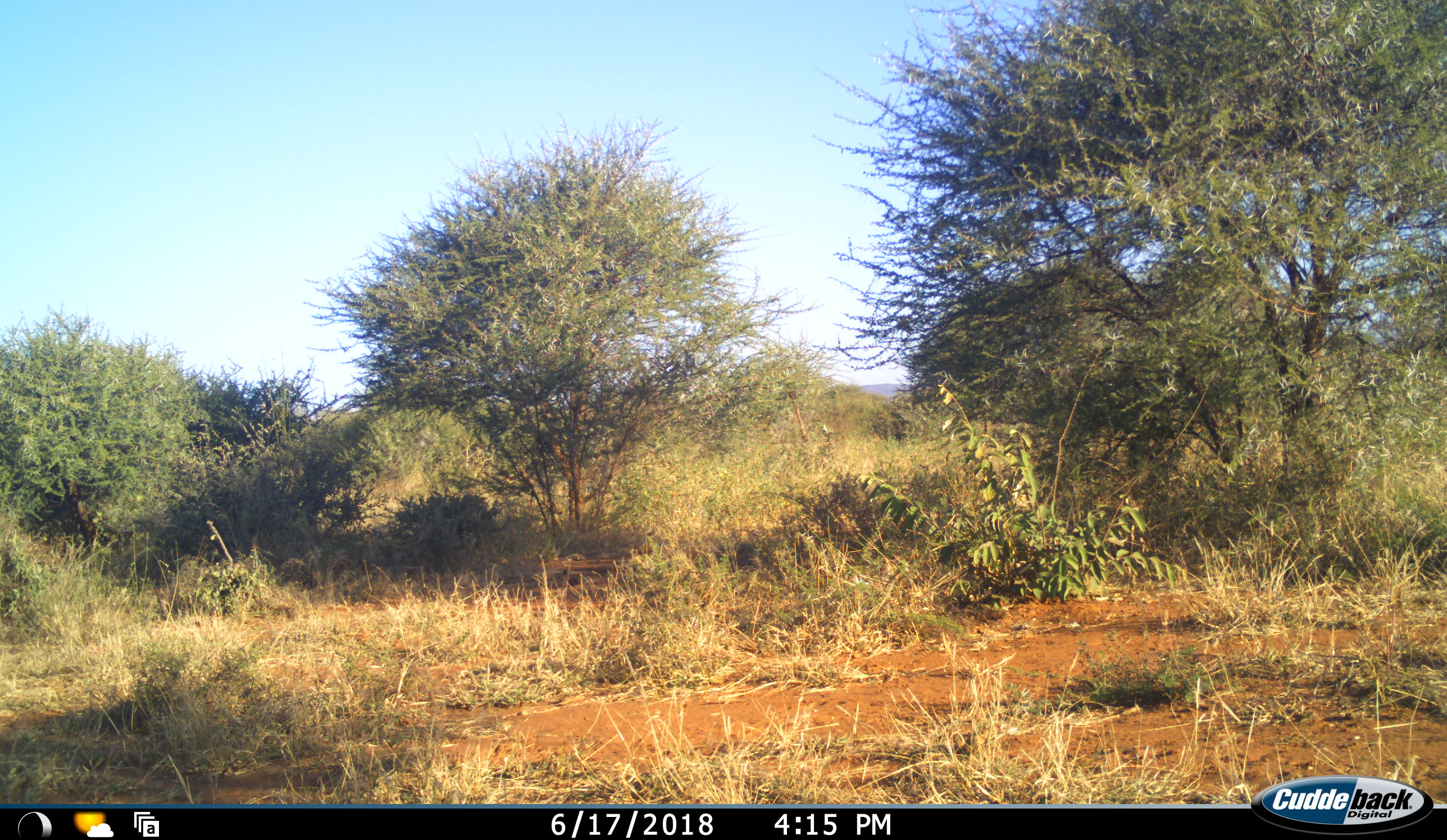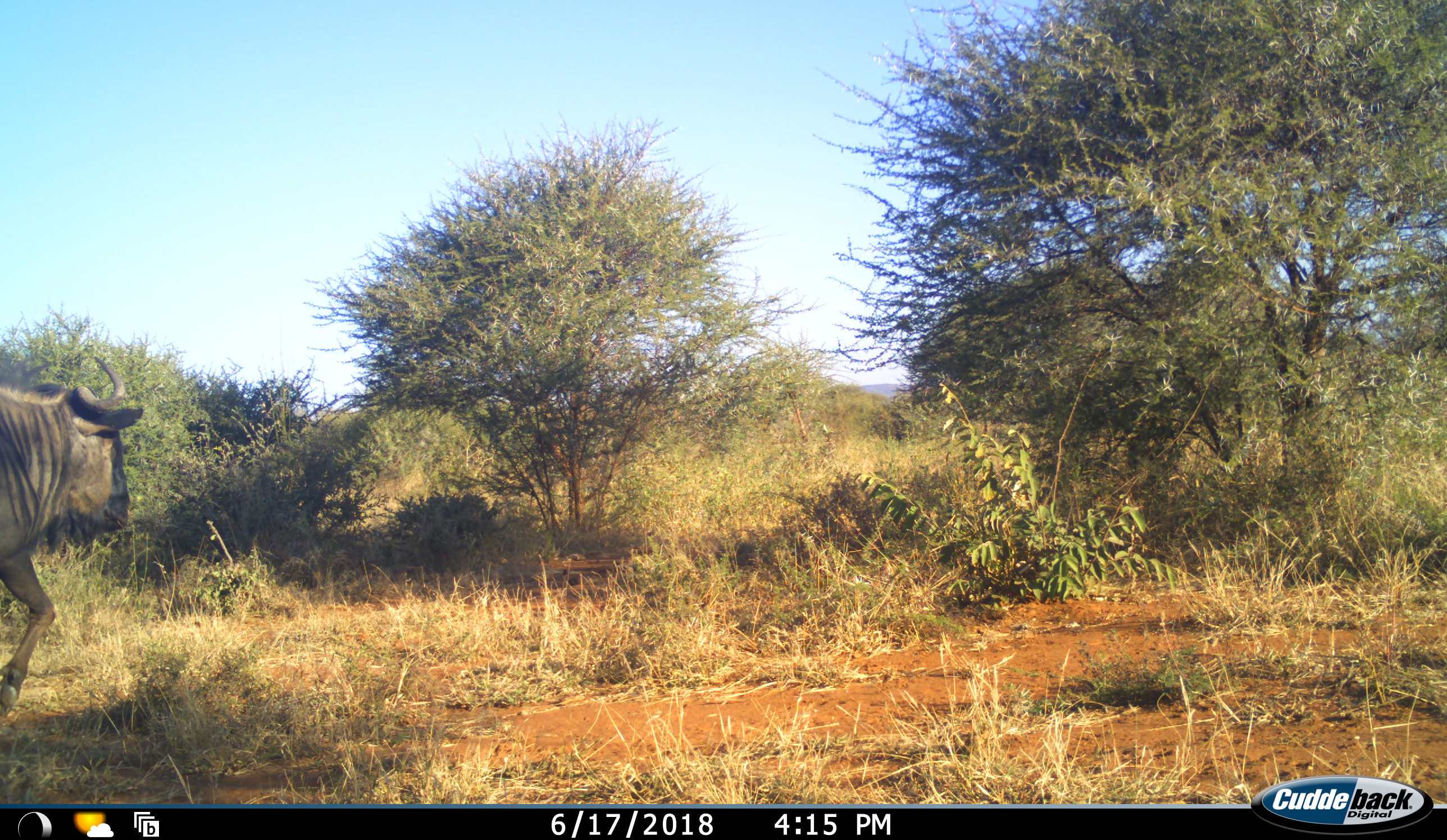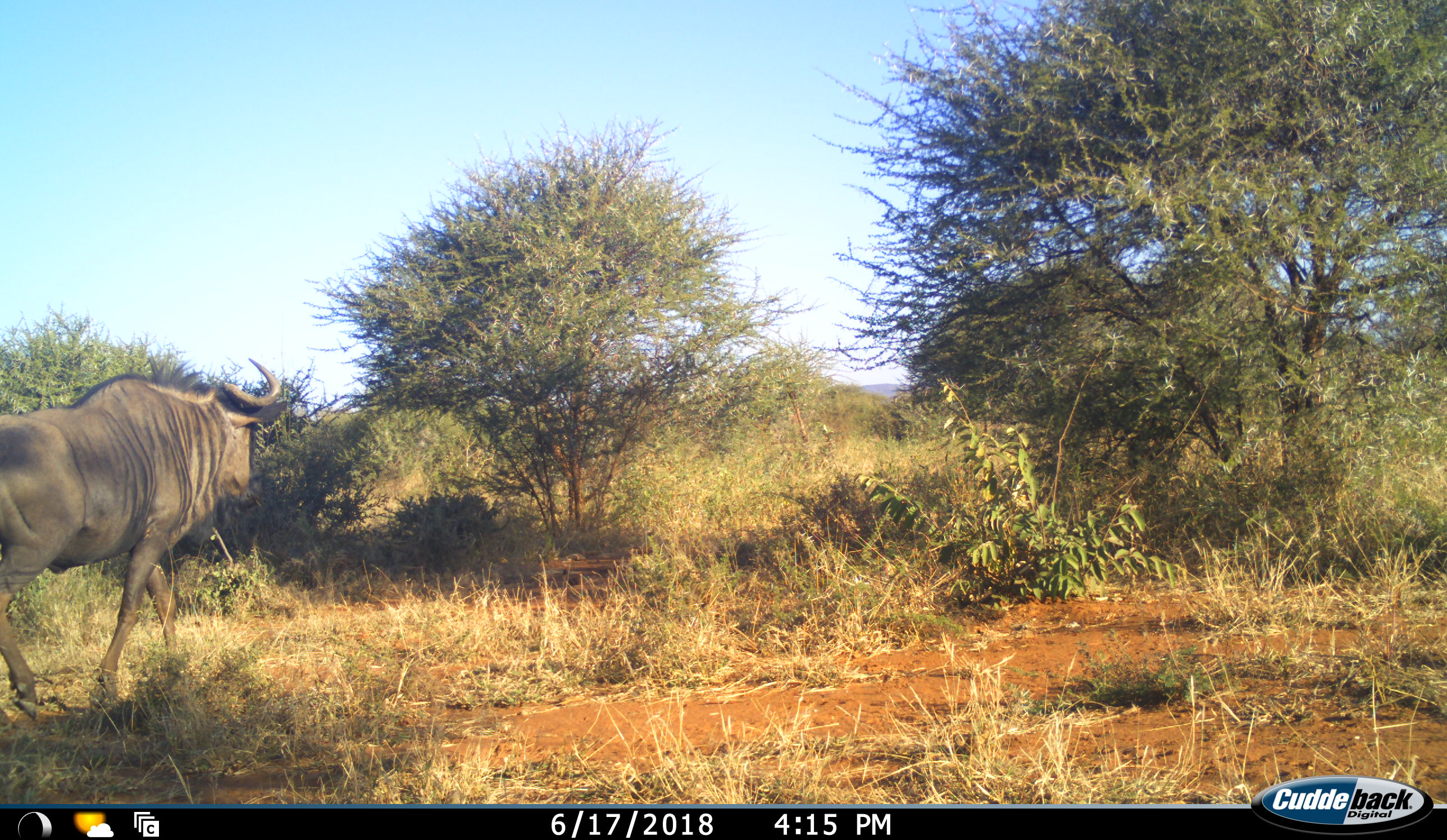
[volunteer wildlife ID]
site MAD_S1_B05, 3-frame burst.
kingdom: Animalia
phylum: Chordata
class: Mammalia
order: Artiodactyla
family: Bovidae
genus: Connochaetes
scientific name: Connochaetes taurinus taurinus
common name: blue wildebeest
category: wildebeestblue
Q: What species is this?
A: Wildebeestblue (blue wildebeest) (Connochaetes taurinus taurinus).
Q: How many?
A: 1.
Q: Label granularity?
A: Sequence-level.